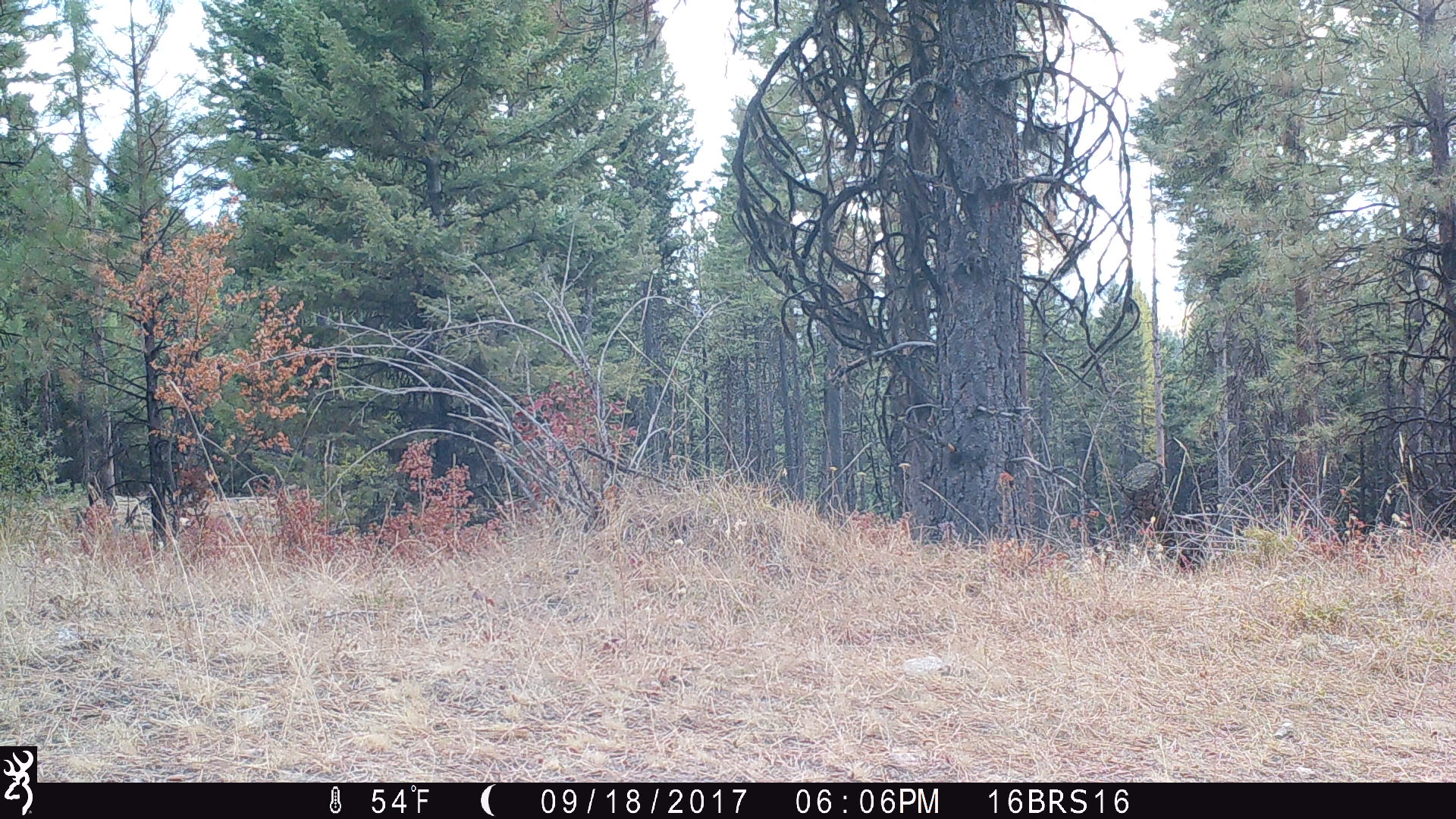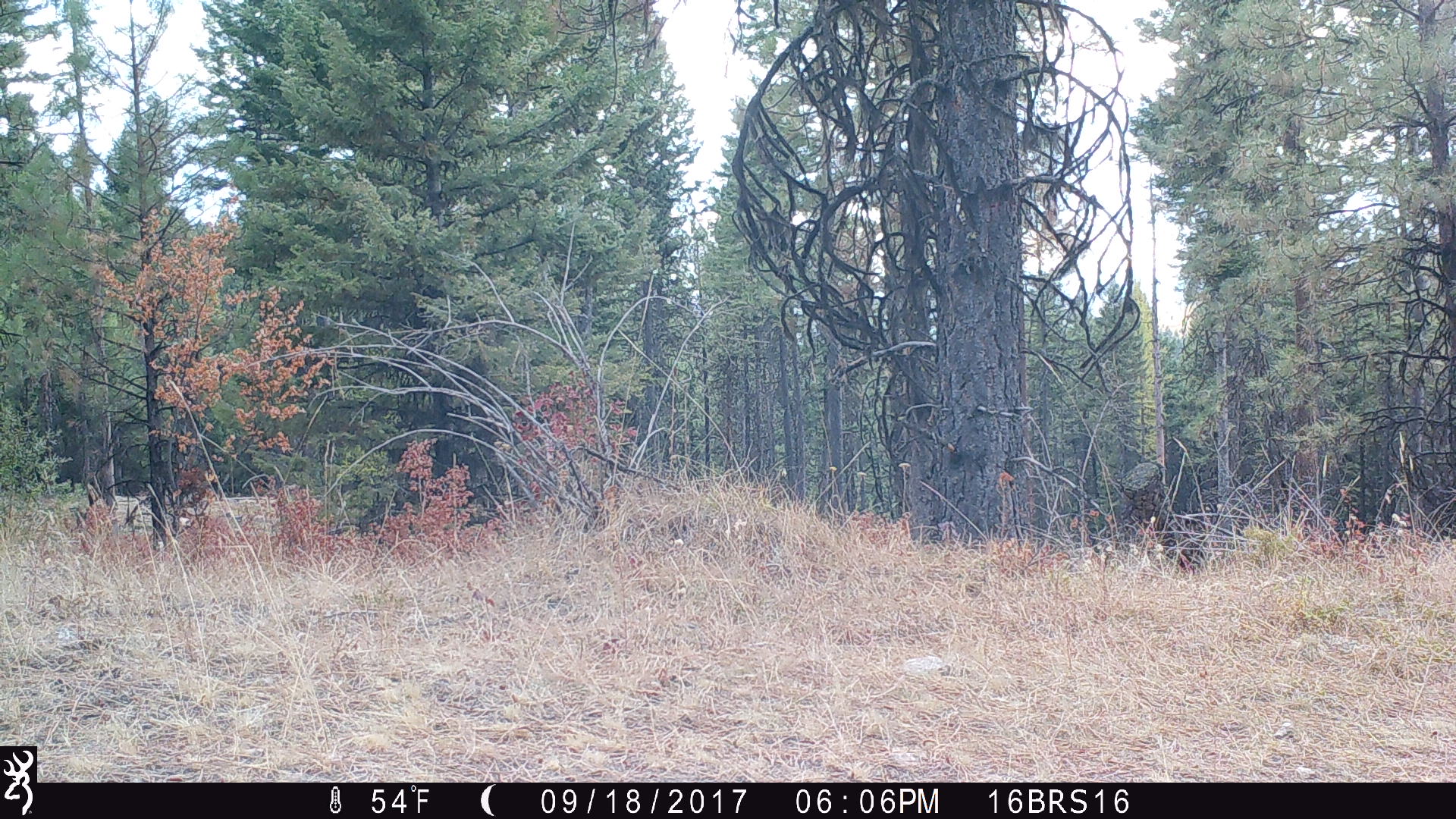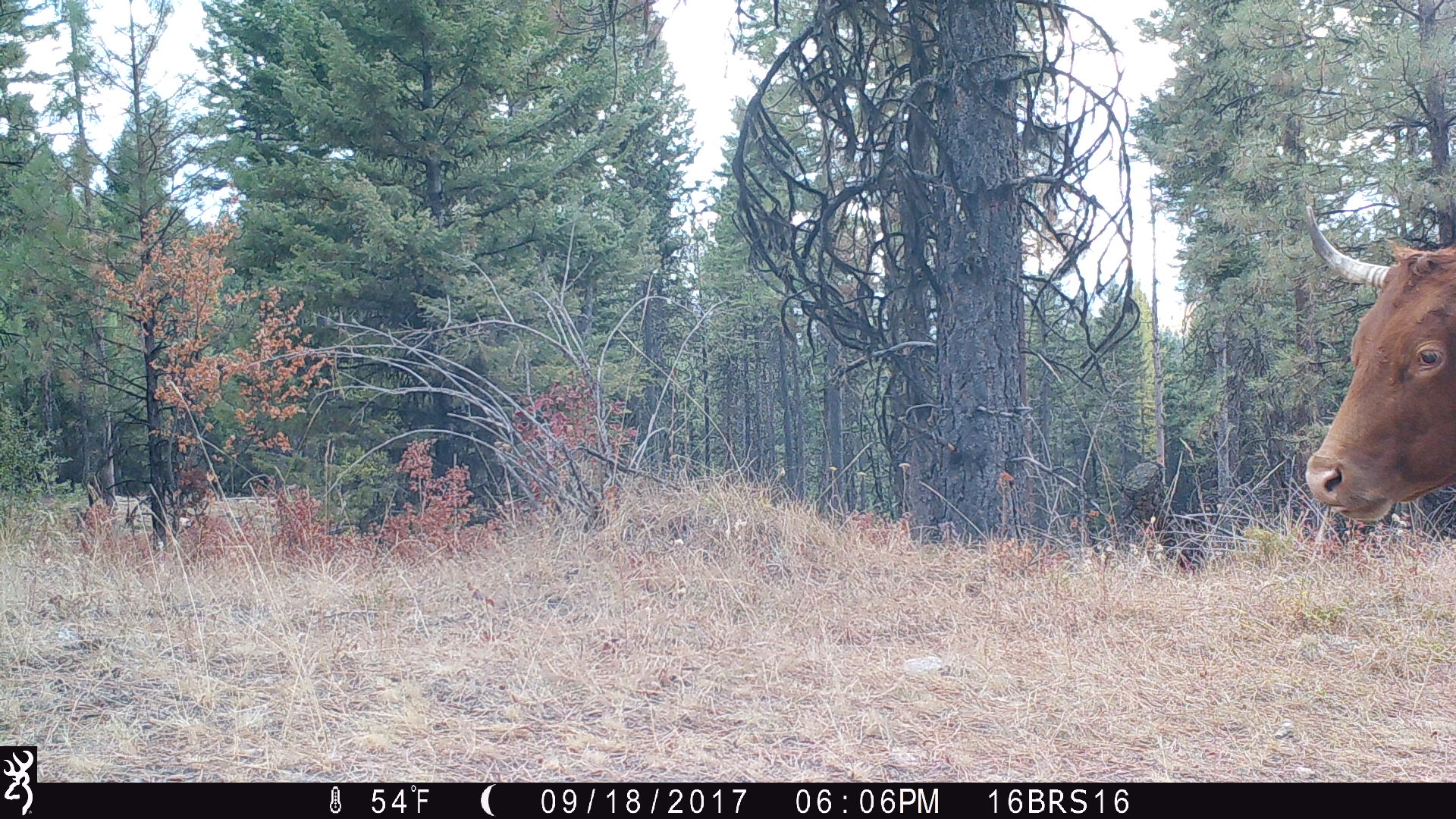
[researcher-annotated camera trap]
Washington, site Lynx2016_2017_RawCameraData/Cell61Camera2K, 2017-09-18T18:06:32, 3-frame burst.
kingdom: Animalia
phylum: Chordata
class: Mammalia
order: Artiodactyla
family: Bovidae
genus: Bos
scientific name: Bos taurus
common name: domestic cattle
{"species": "domestic cattle (Bos taurus)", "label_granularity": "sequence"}